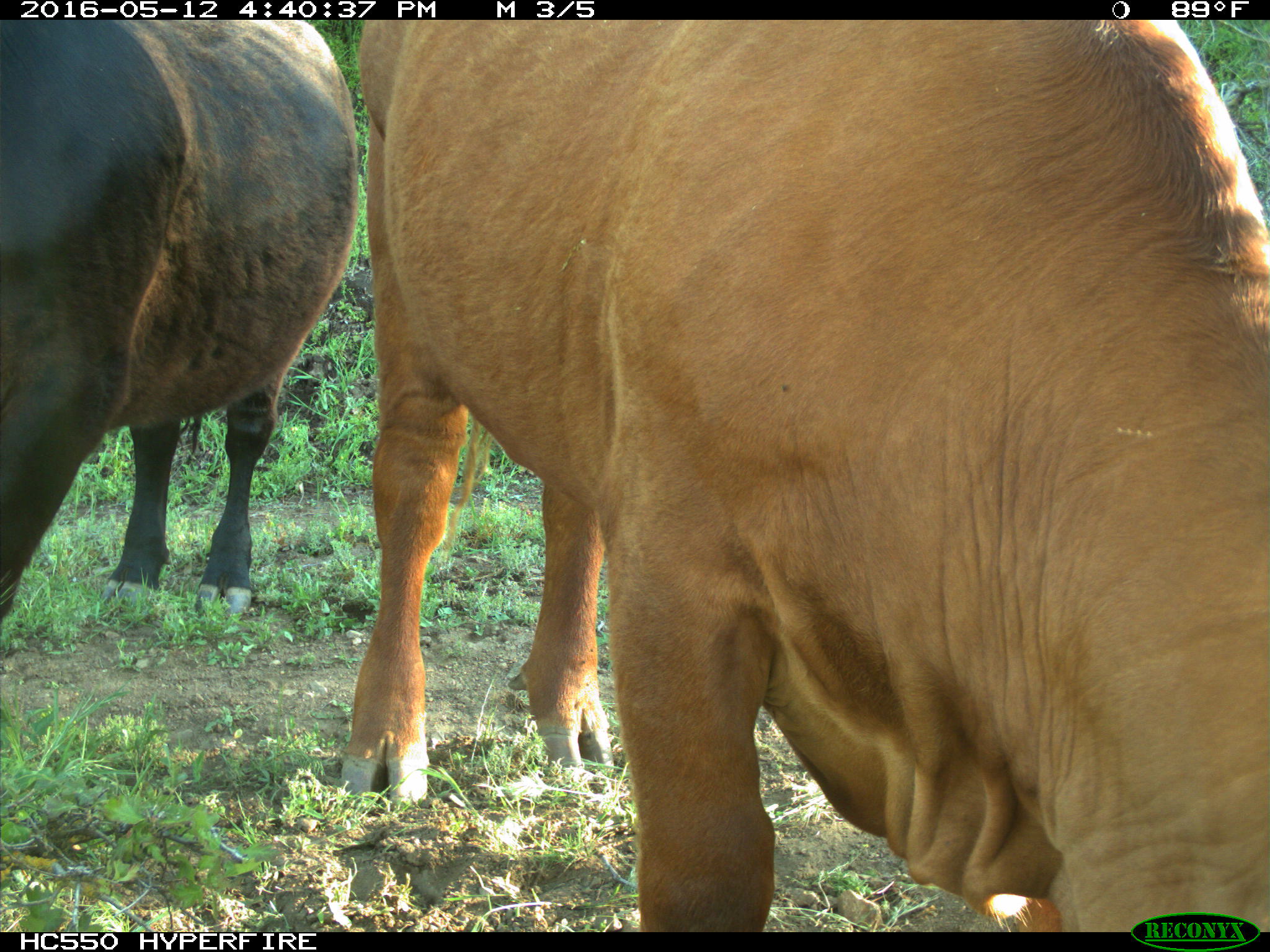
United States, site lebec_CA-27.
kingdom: Animalia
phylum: Chordata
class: Mammalia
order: Artiodactyla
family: Bovidae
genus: Bos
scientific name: Bos taurus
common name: domestic cow